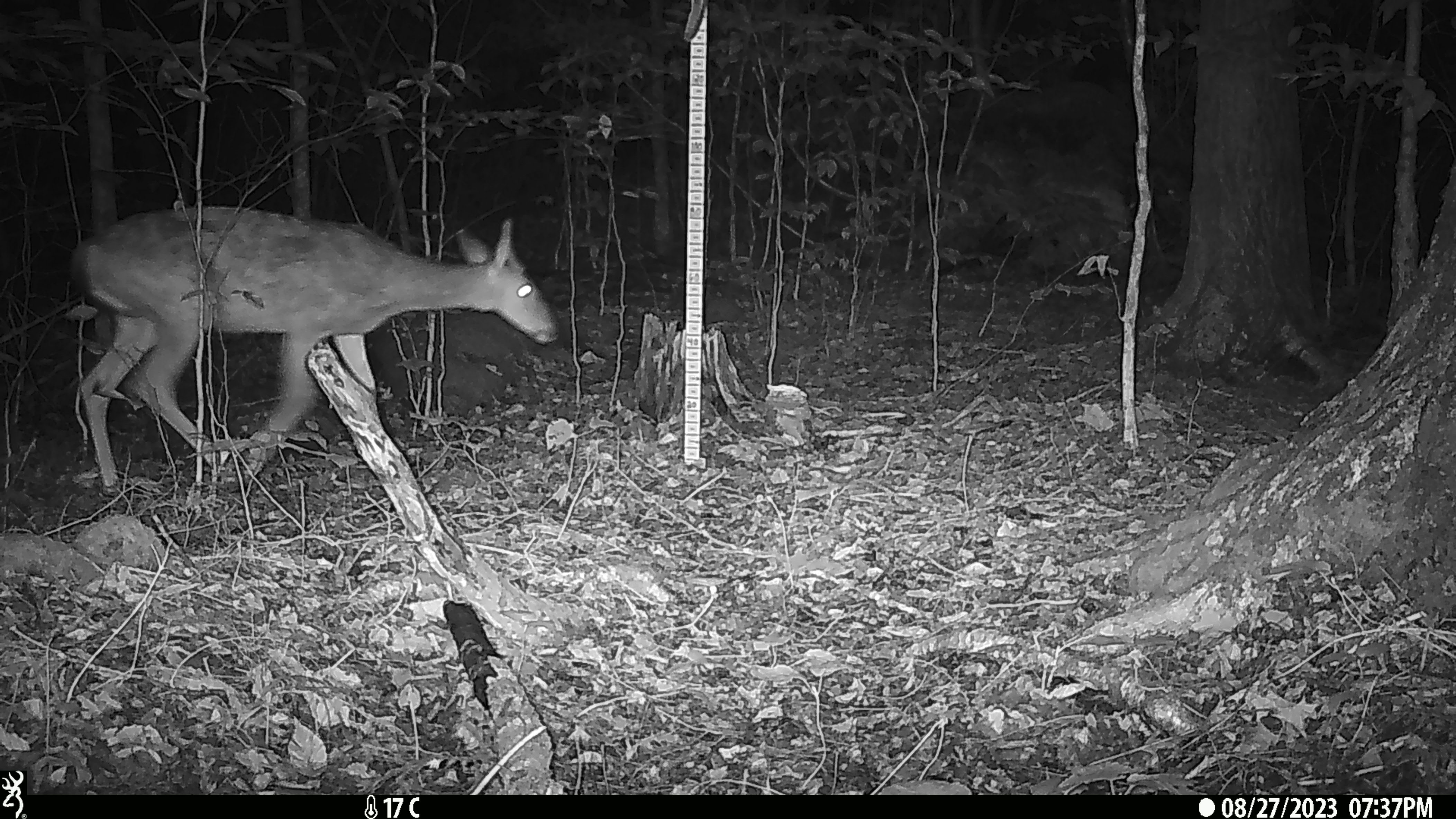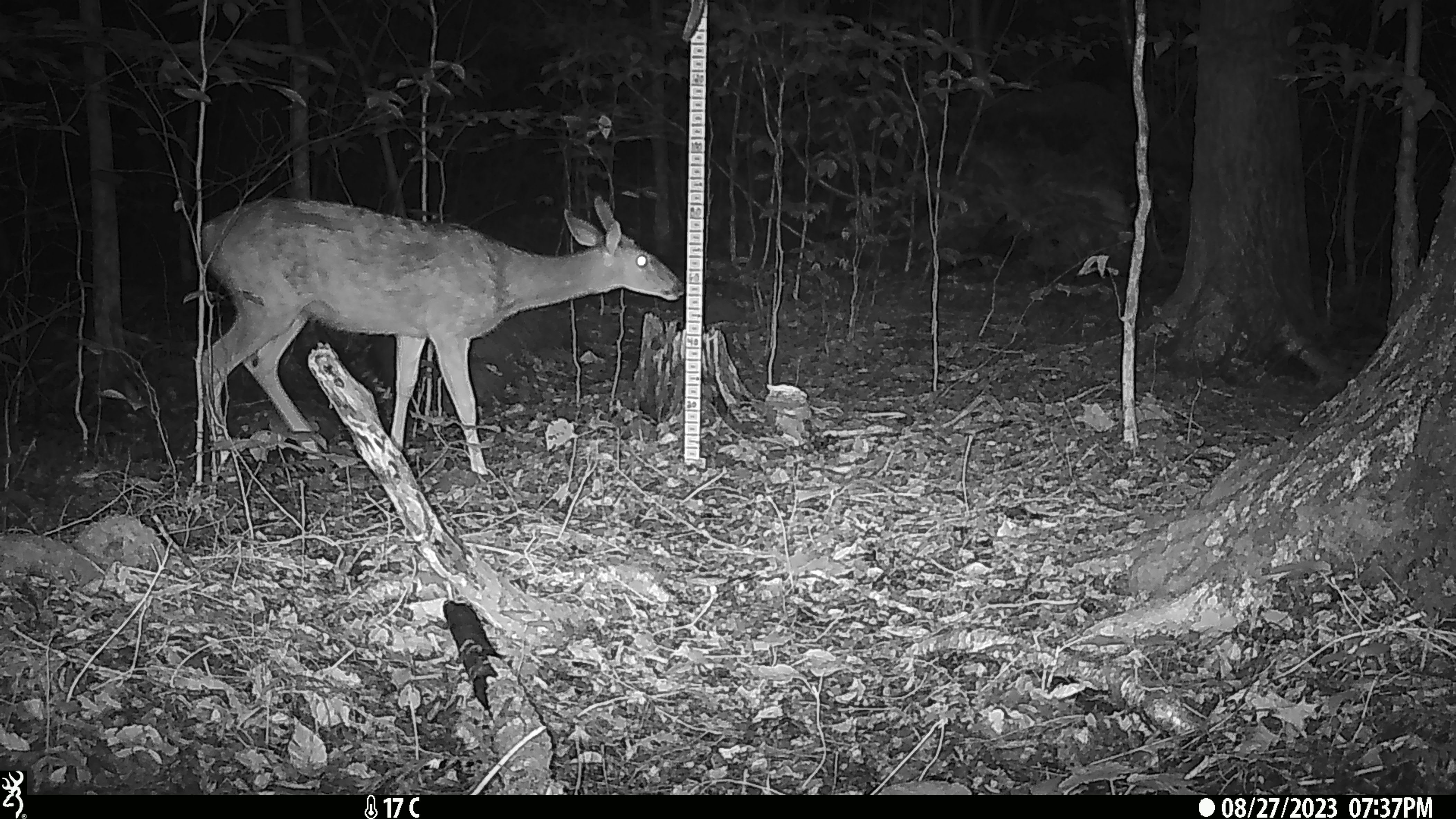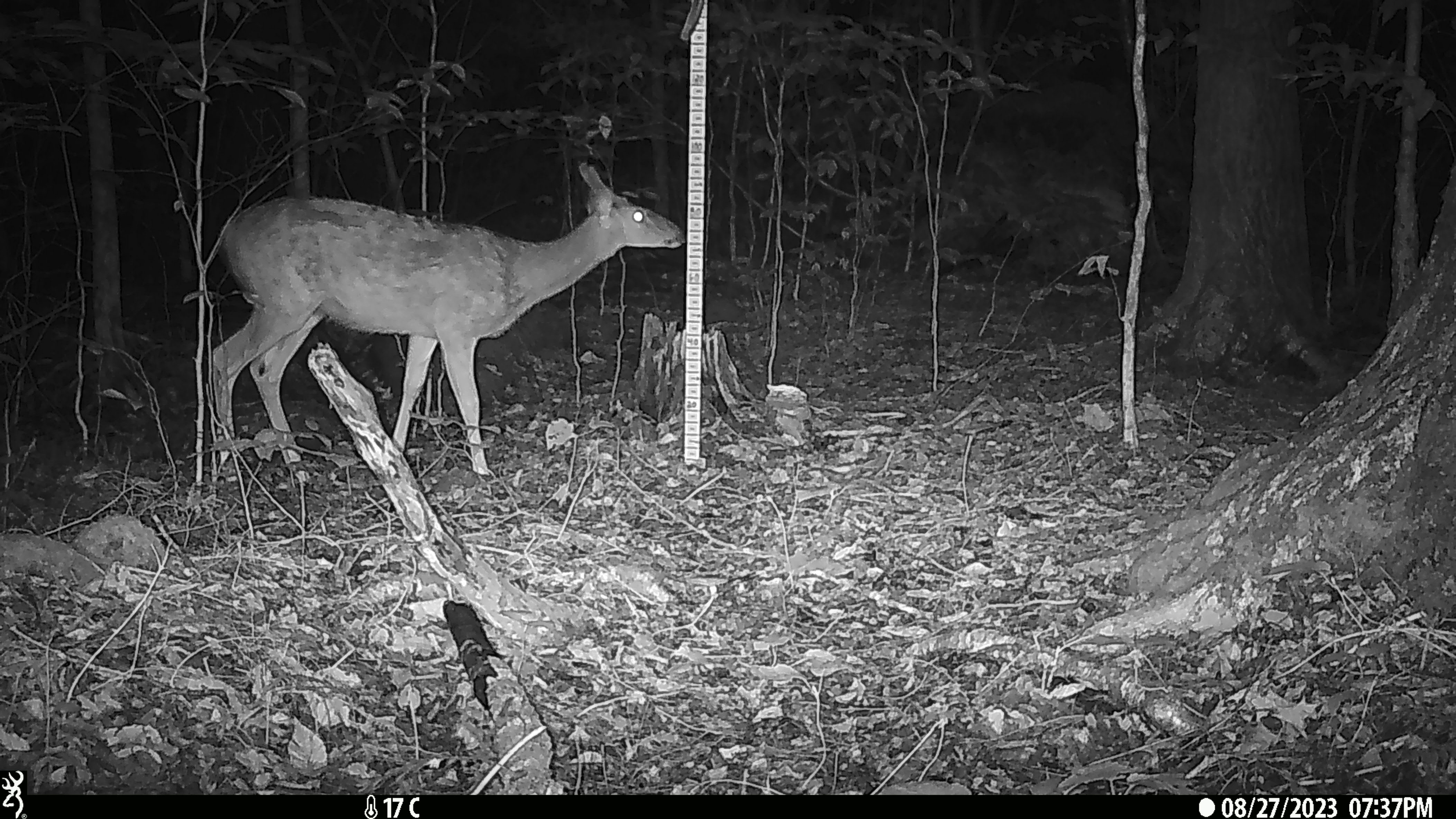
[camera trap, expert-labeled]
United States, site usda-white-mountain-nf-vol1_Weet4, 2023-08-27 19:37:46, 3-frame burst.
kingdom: Animalia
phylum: Chordata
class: Mammalia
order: Artiodactyla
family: Cervidae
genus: Odocoileus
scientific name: Odocoileus virginianus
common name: white-tailed deer